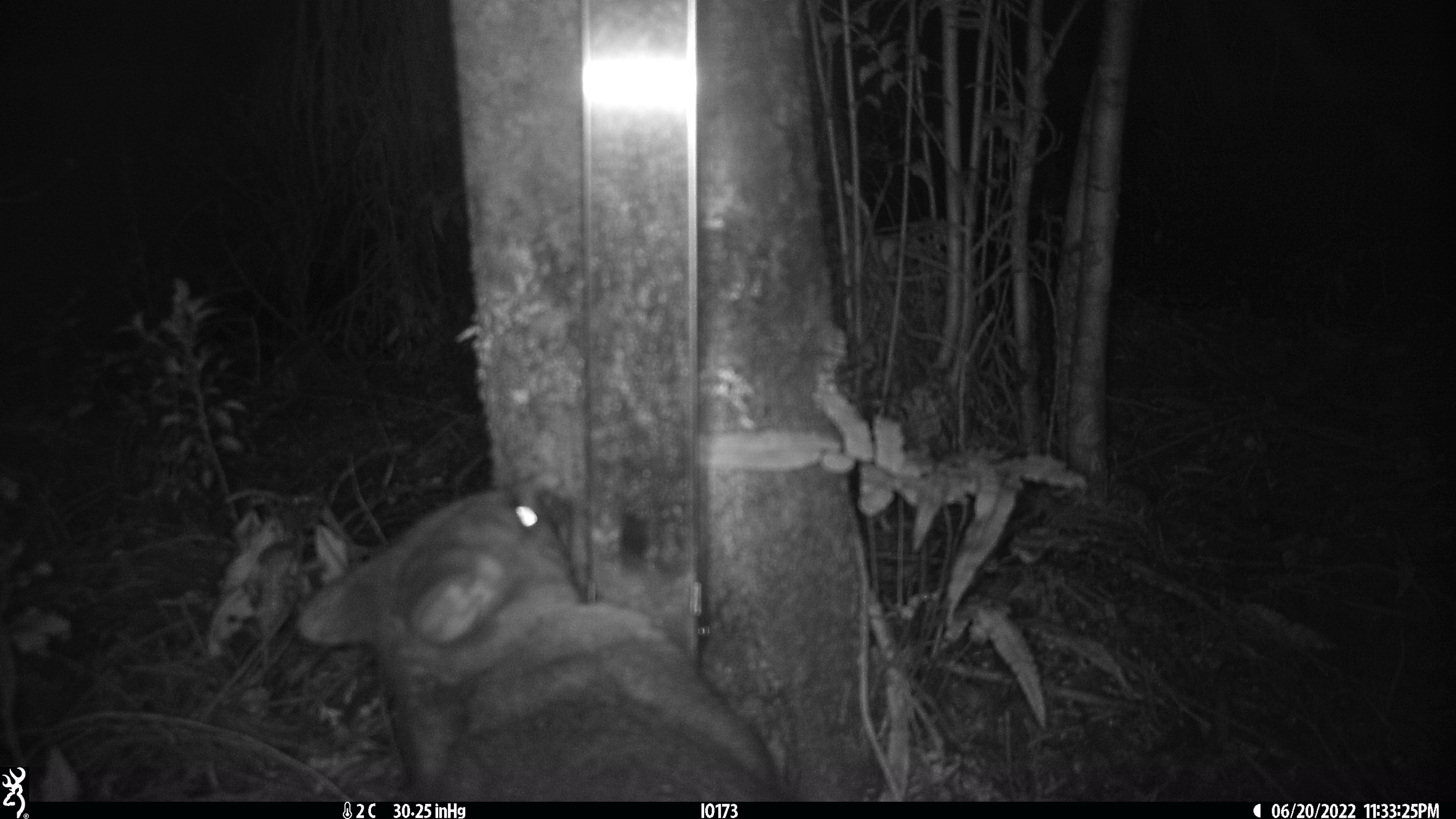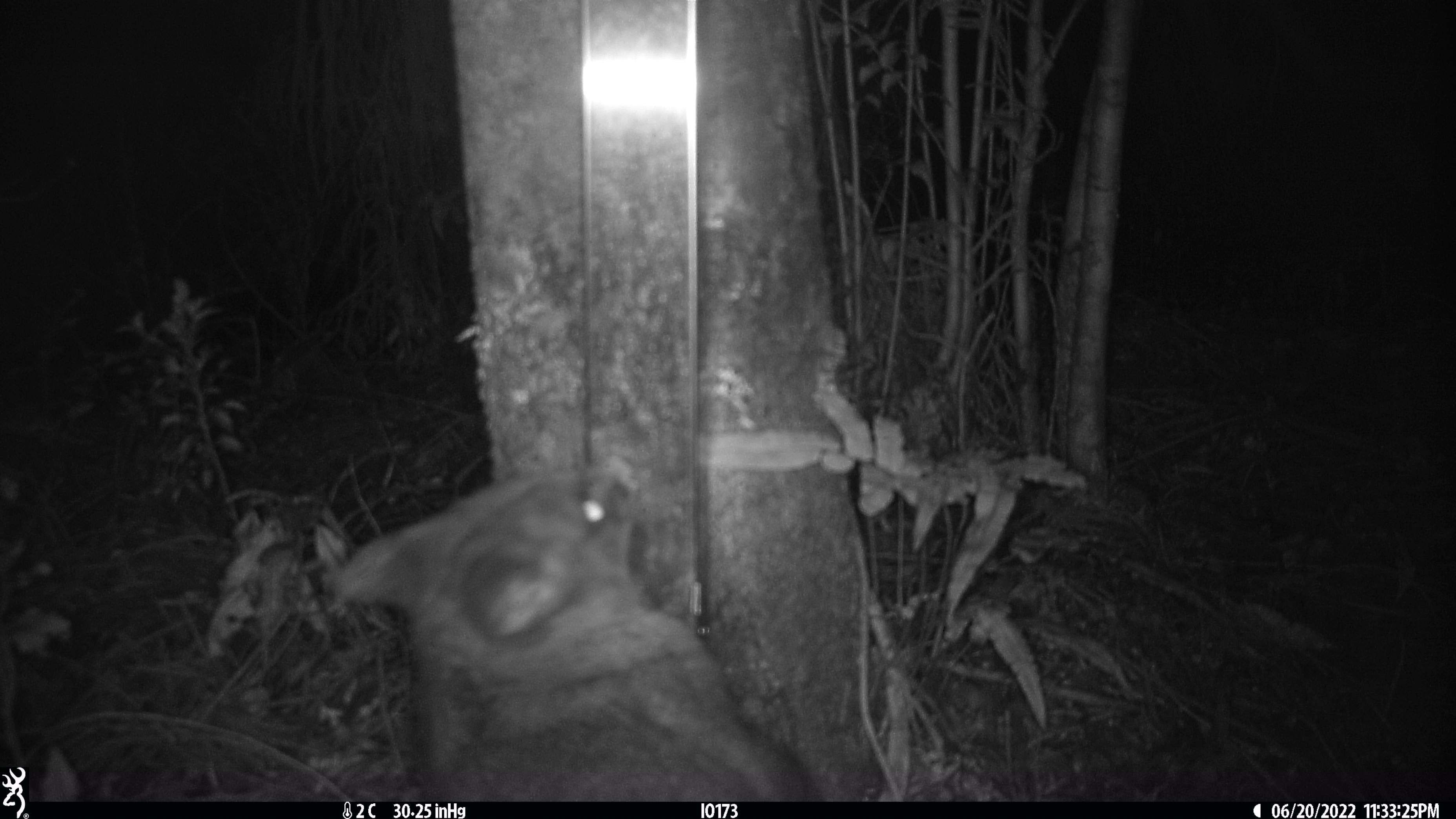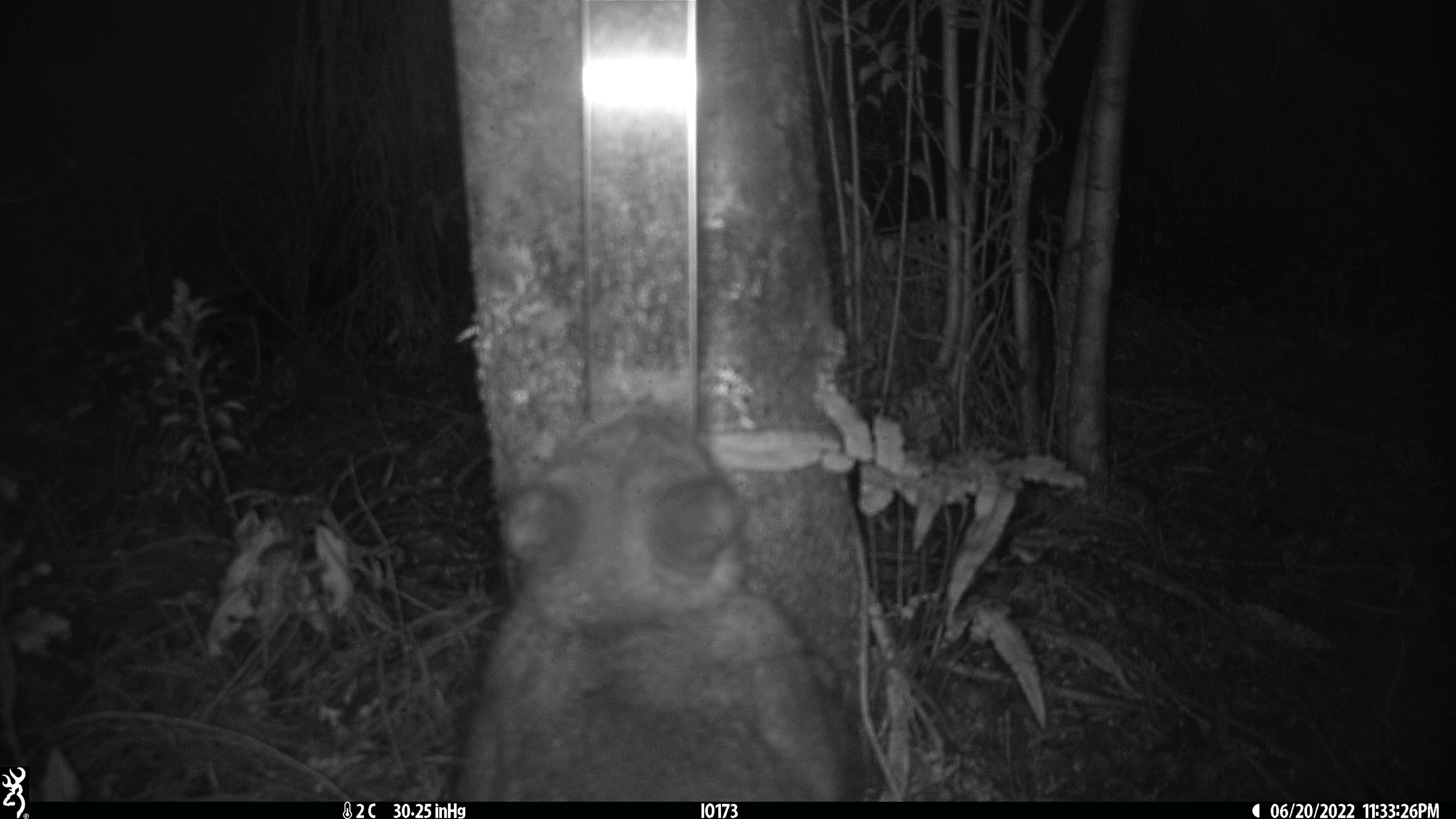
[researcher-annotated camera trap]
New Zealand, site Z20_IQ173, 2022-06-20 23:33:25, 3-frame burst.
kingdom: Animalia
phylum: Chordata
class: Mammalia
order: Diprotodontia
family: Phalangeridae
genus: Trichosurus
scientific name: Trichosurus vulpecula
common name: common brushtail possum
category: possum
Possum (common brushtail possum) (Trichosurus vulpecula).